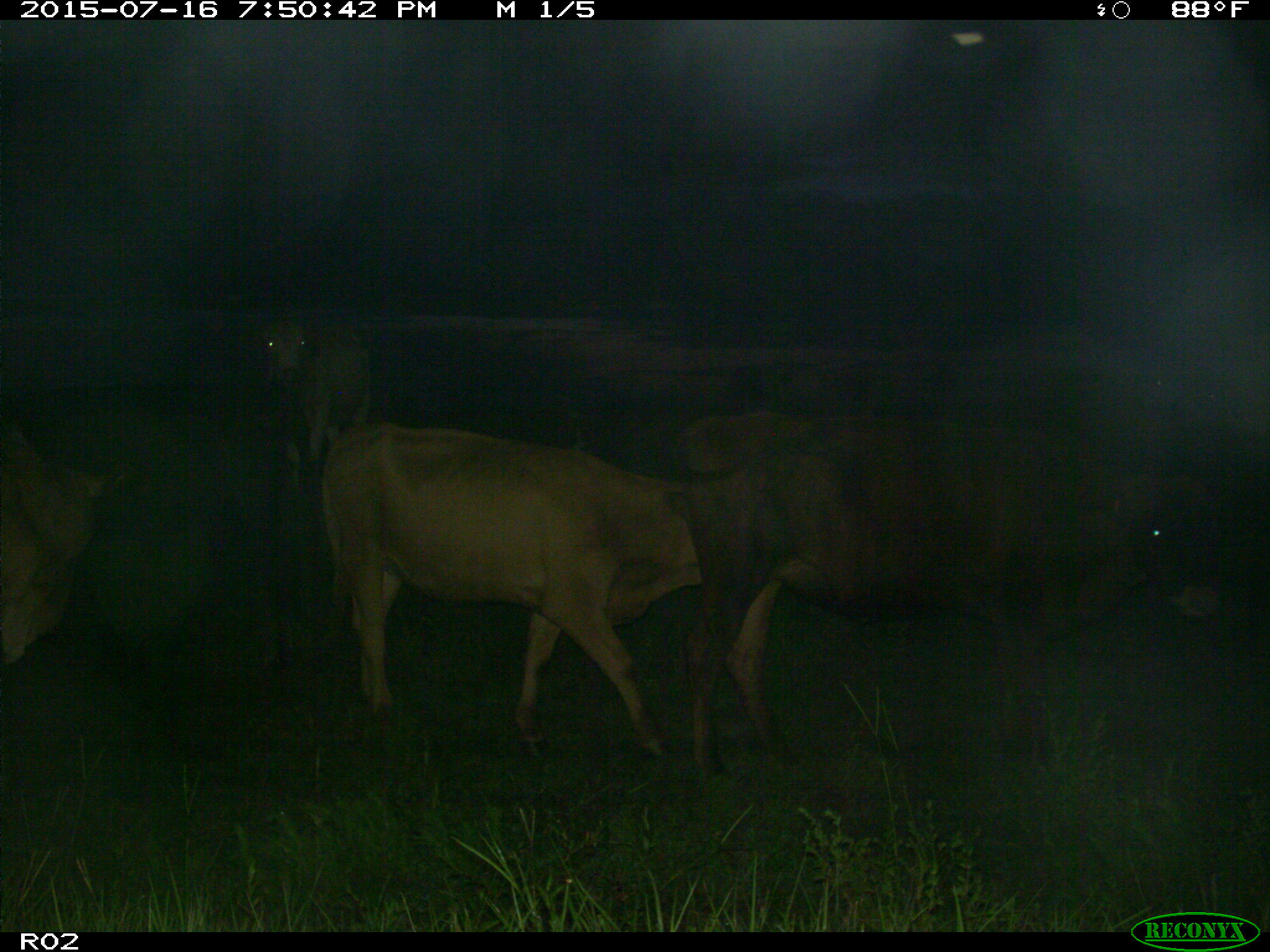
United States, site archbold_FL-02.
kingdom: Animalia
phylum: Chordata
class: Mammalia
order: Artiodactyla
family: Bovidae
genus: Bos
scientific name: Bos taurus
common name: domestic cow